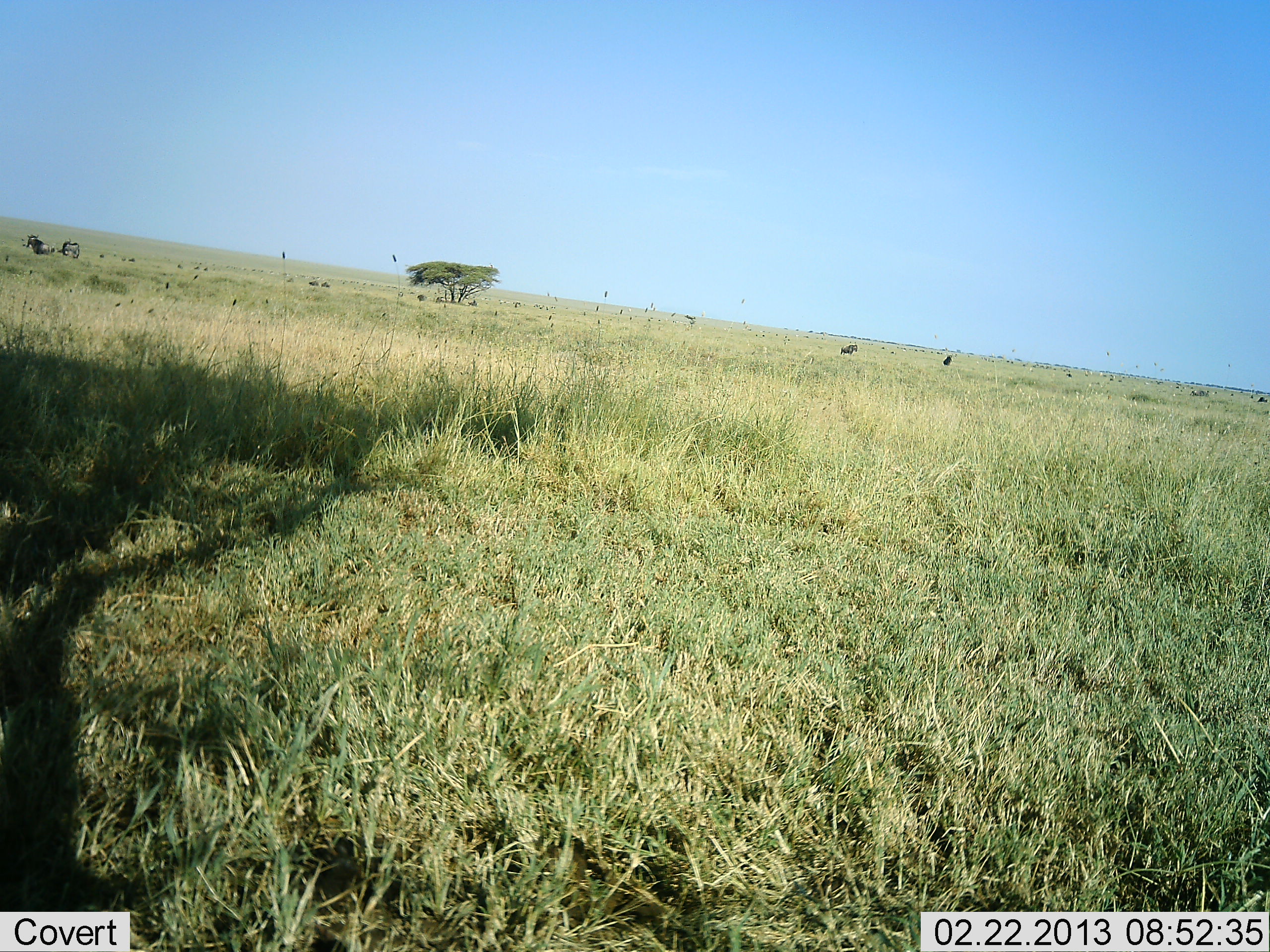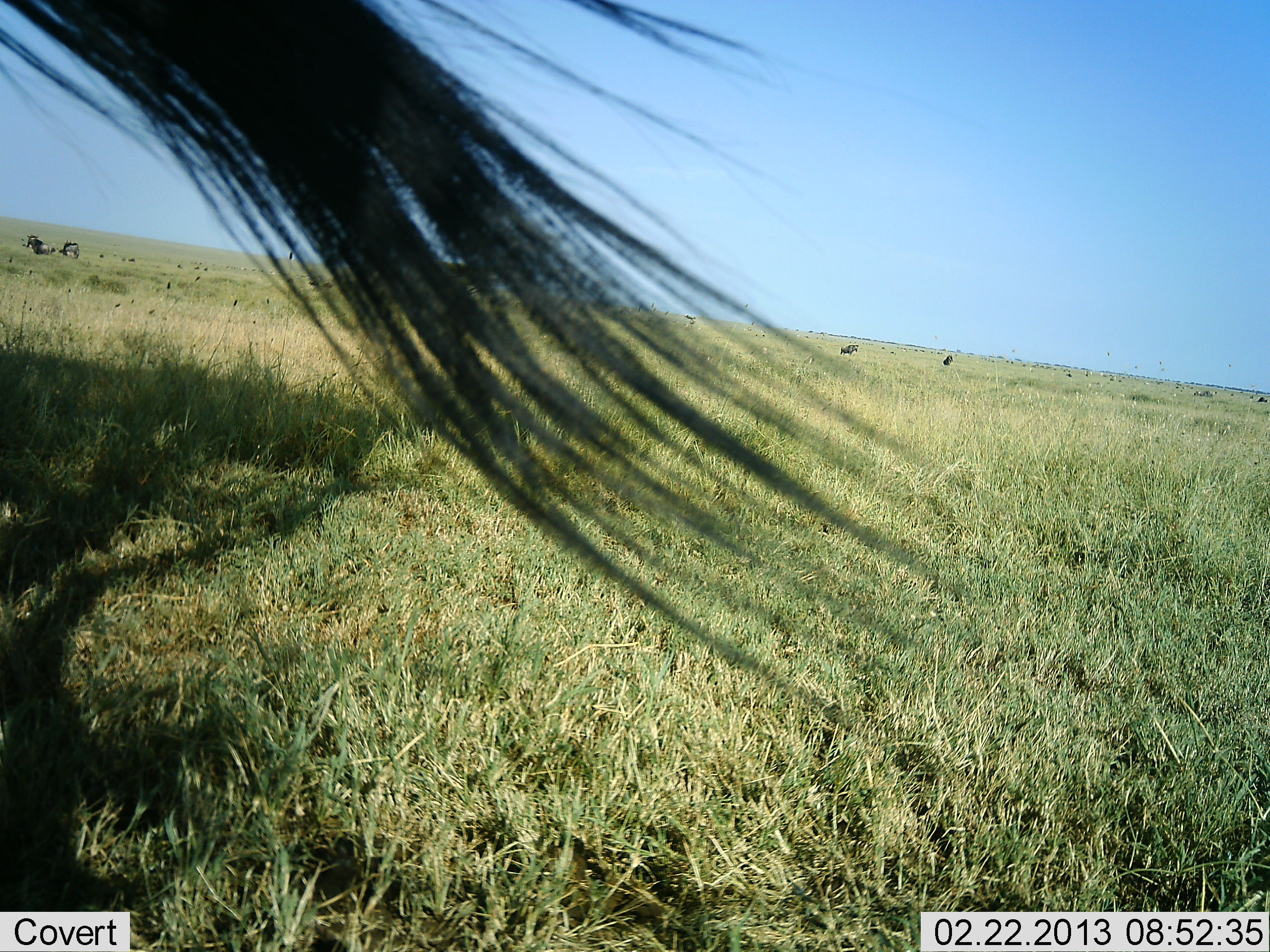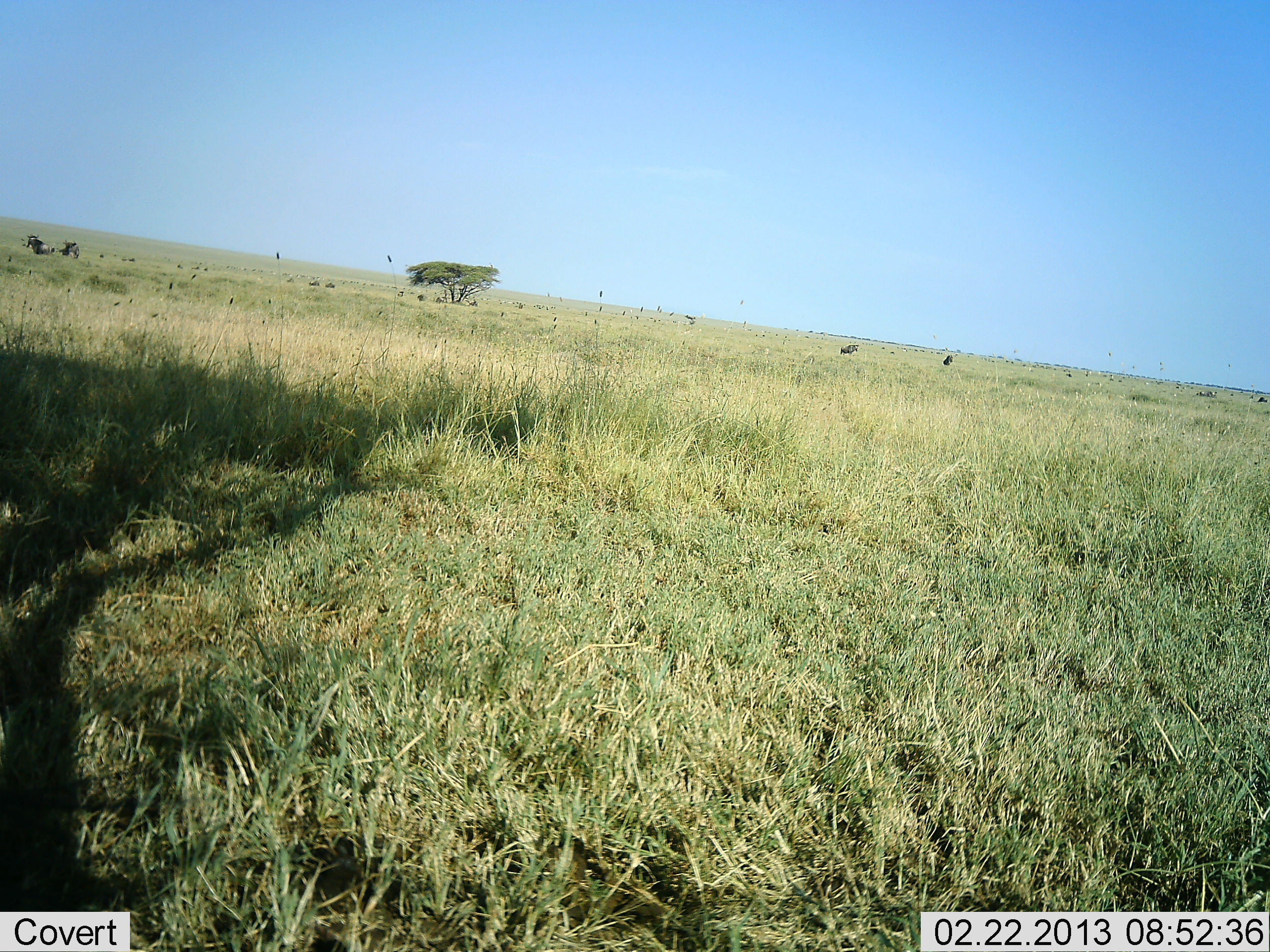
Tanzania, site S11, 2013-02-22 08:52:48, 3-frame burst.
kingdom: Animalia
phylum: Chordata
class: Mammalia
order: Artiodactyla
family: Bovidae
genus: Connochaetes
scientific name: Connochaetes taurinus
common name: blue wildebeest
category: wildebeest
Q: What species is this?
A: Wildebeest (blue wildebeest) (Connochaetes taurinus).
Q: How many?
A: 1.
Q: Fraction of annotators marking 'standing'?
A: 79%.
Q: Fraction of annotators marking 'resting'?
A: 7%.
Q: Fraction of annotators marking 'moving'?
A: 21%.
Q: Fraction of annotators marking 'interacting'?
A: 0%.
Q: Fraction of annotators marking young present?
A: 0%.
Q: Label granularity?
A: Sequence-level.